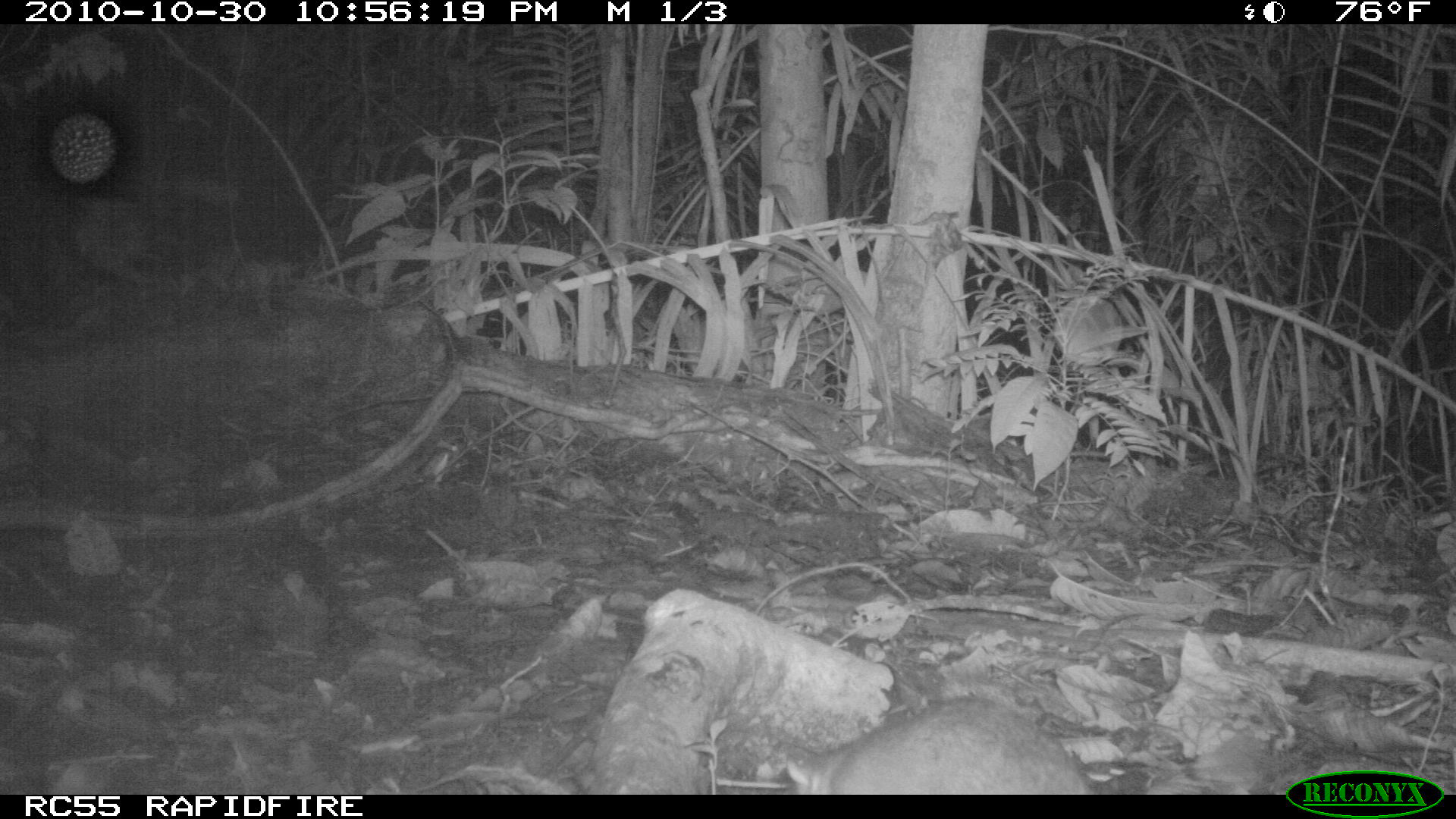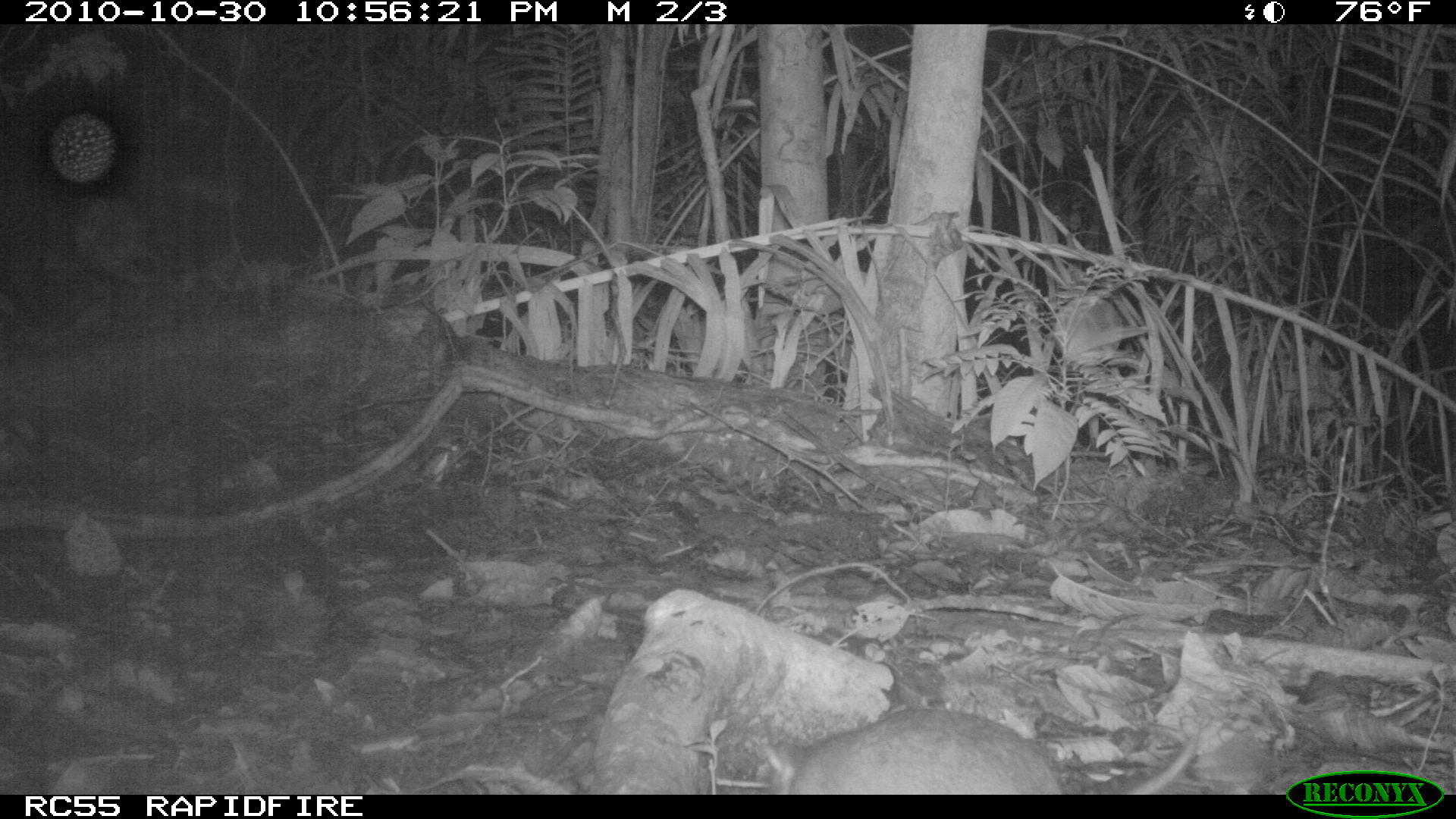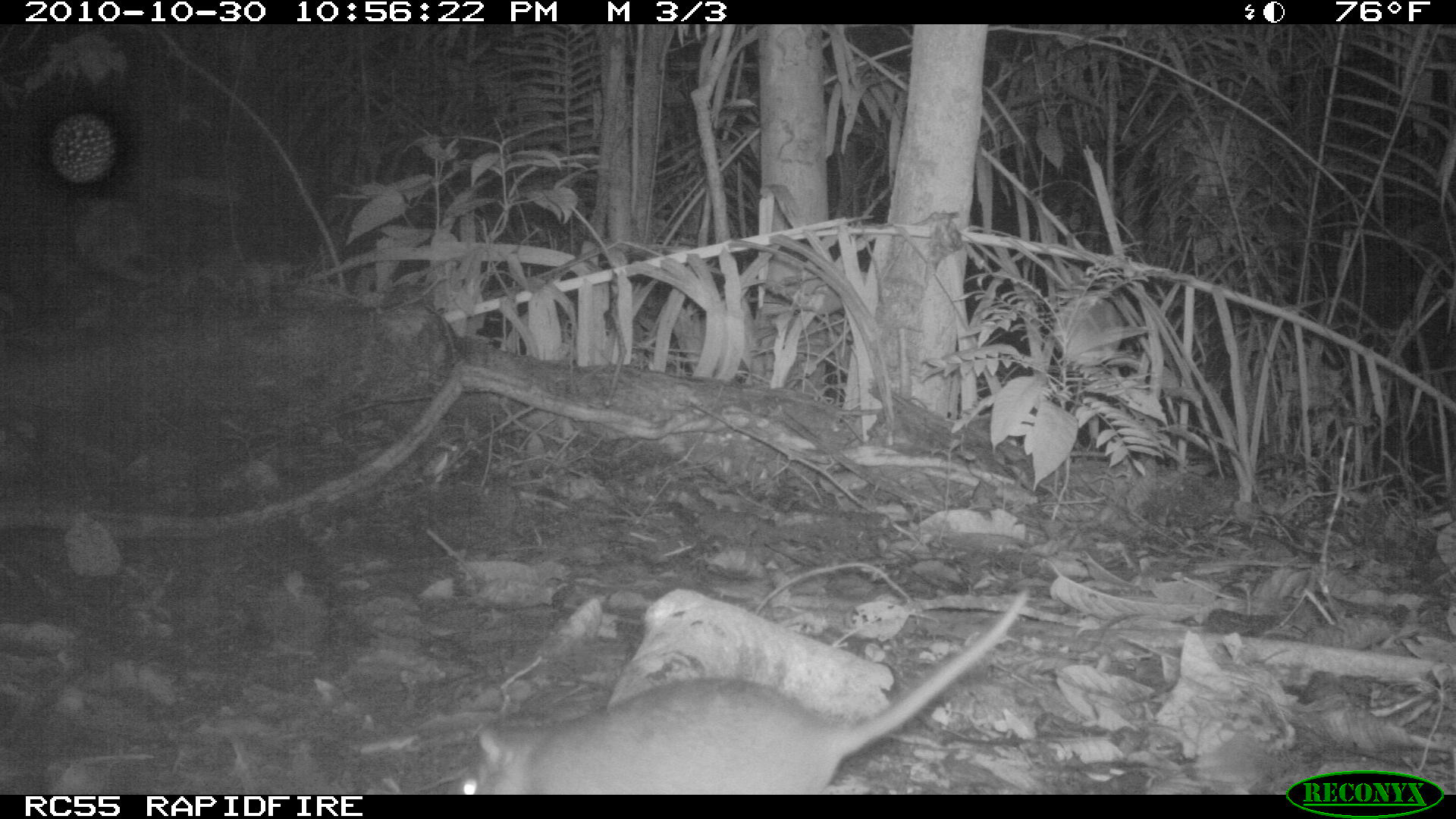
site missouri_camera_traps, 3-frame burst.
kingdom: Animalia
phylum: Chordata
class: Mammalia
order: Rodentia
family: Muridae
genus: Rattus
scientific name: Rattus praetor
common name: spiny rat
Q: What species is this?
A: Spiny rat (Rattus praetor).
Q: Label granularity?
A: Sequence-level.